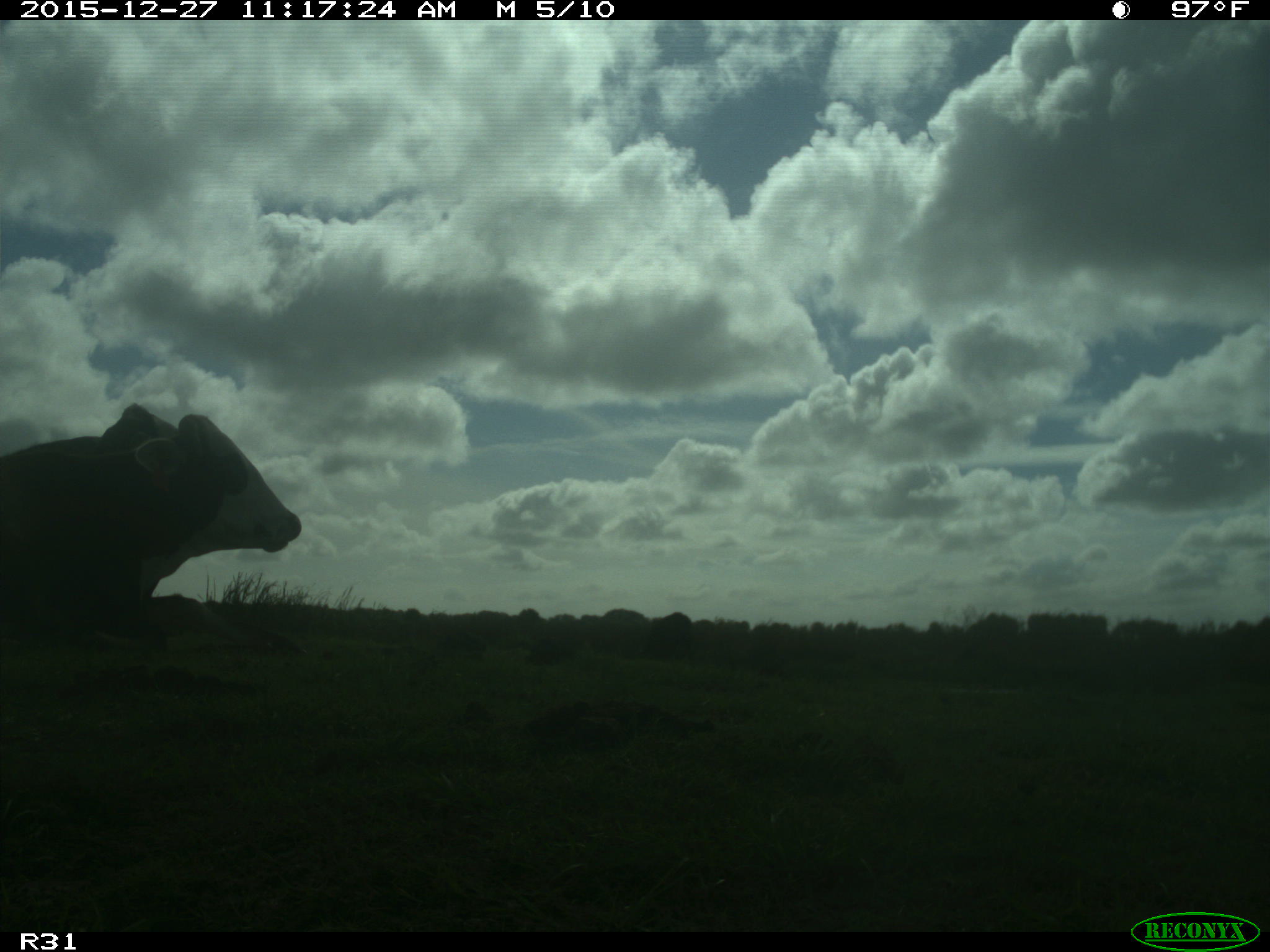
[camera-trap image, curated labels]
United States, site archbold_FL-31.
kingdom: Animalia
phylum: Chordata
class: Mammalia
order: Artiodactyla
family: Bovidae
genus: Bos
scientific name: Bos taurus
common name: domestic cow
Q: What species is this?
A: Bos taurus (domestic cow).